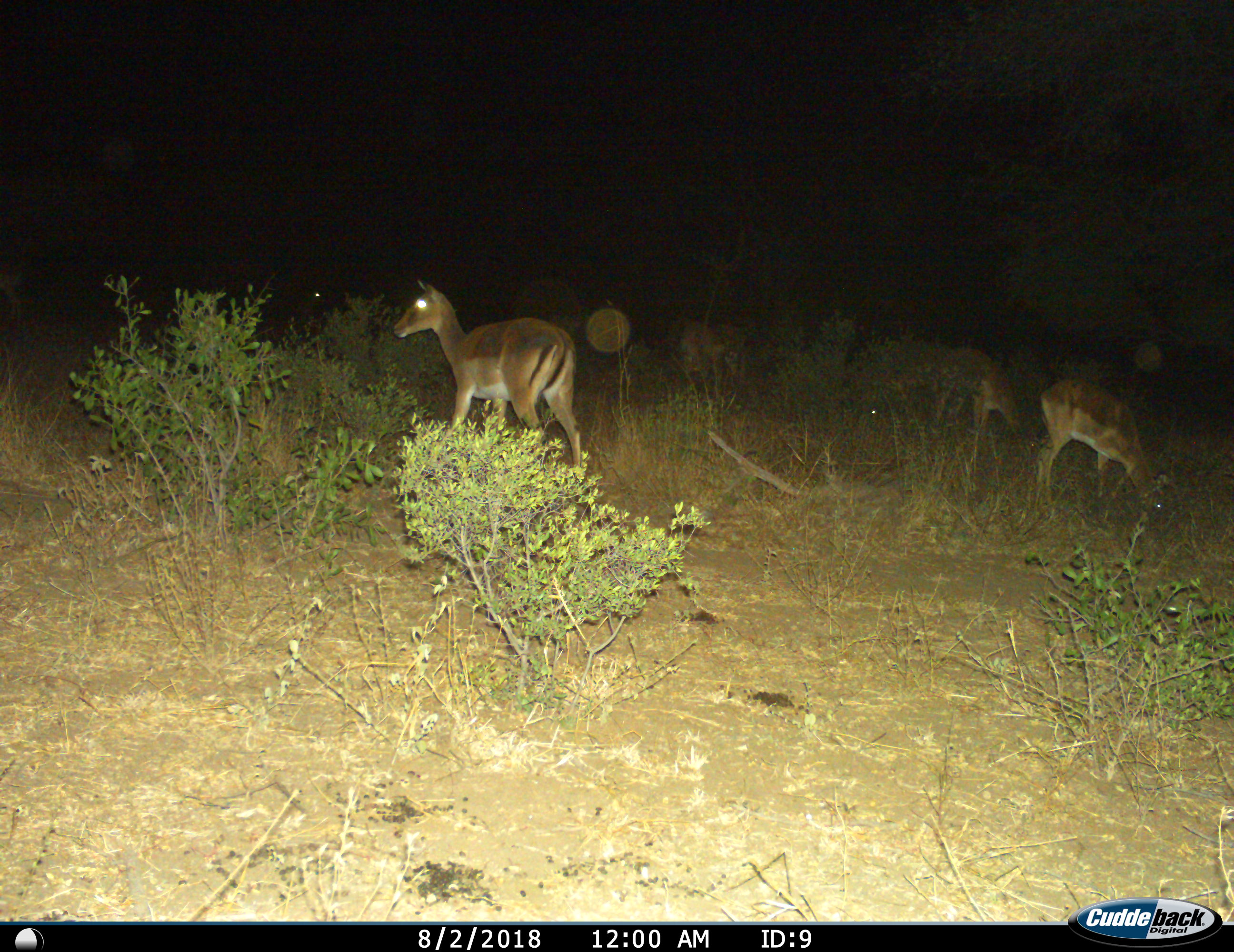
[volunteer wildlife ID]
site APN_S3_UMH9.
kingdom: Animalia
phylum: Chordata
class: Mammalia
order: Artiodactyla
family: Bovidae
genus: Aepyceros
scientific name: Aepyceros melampus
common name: impala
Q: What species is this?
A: Impala (Aepyceros melampus).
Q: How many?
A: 4.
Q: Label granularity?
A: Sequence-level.